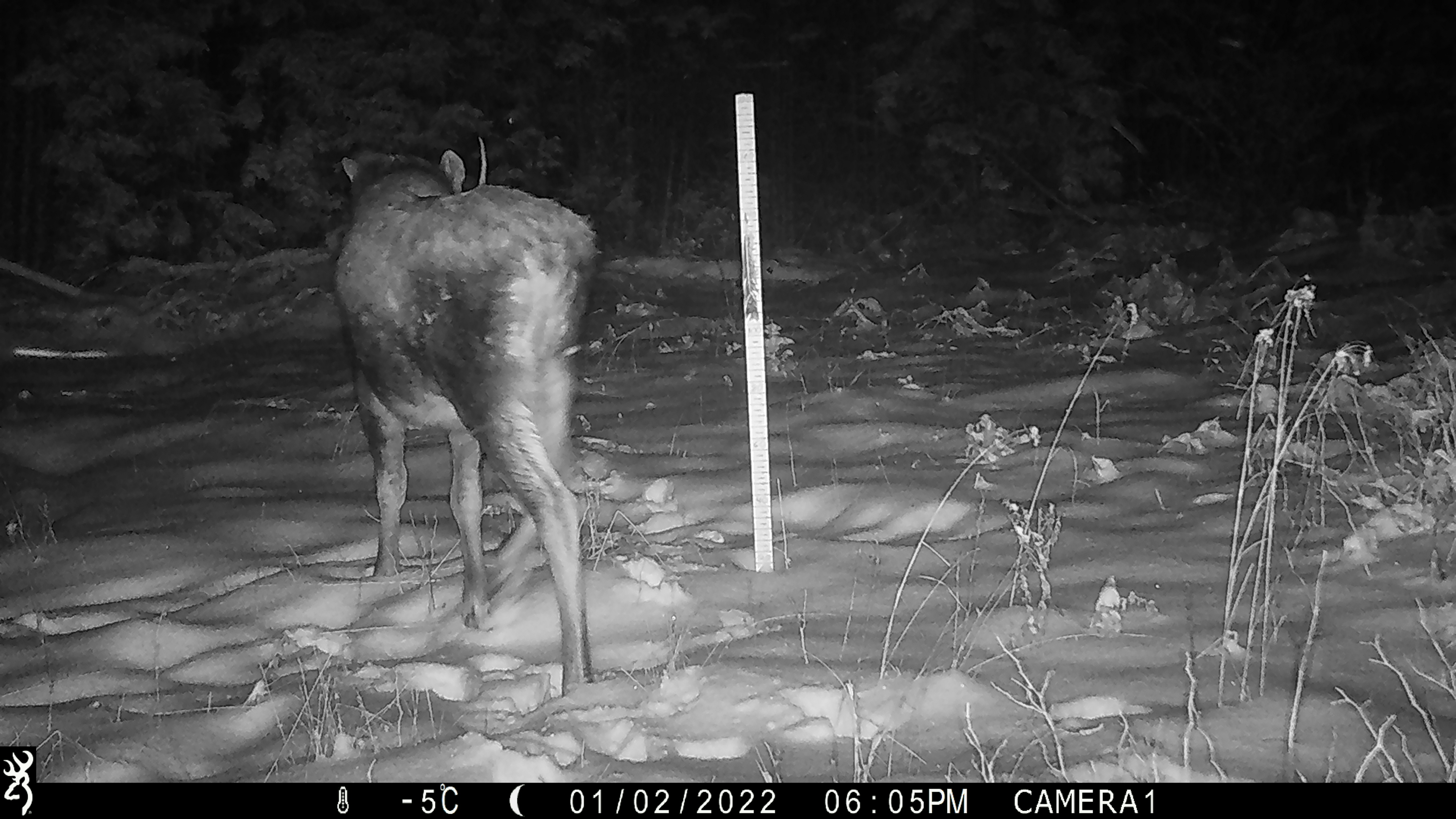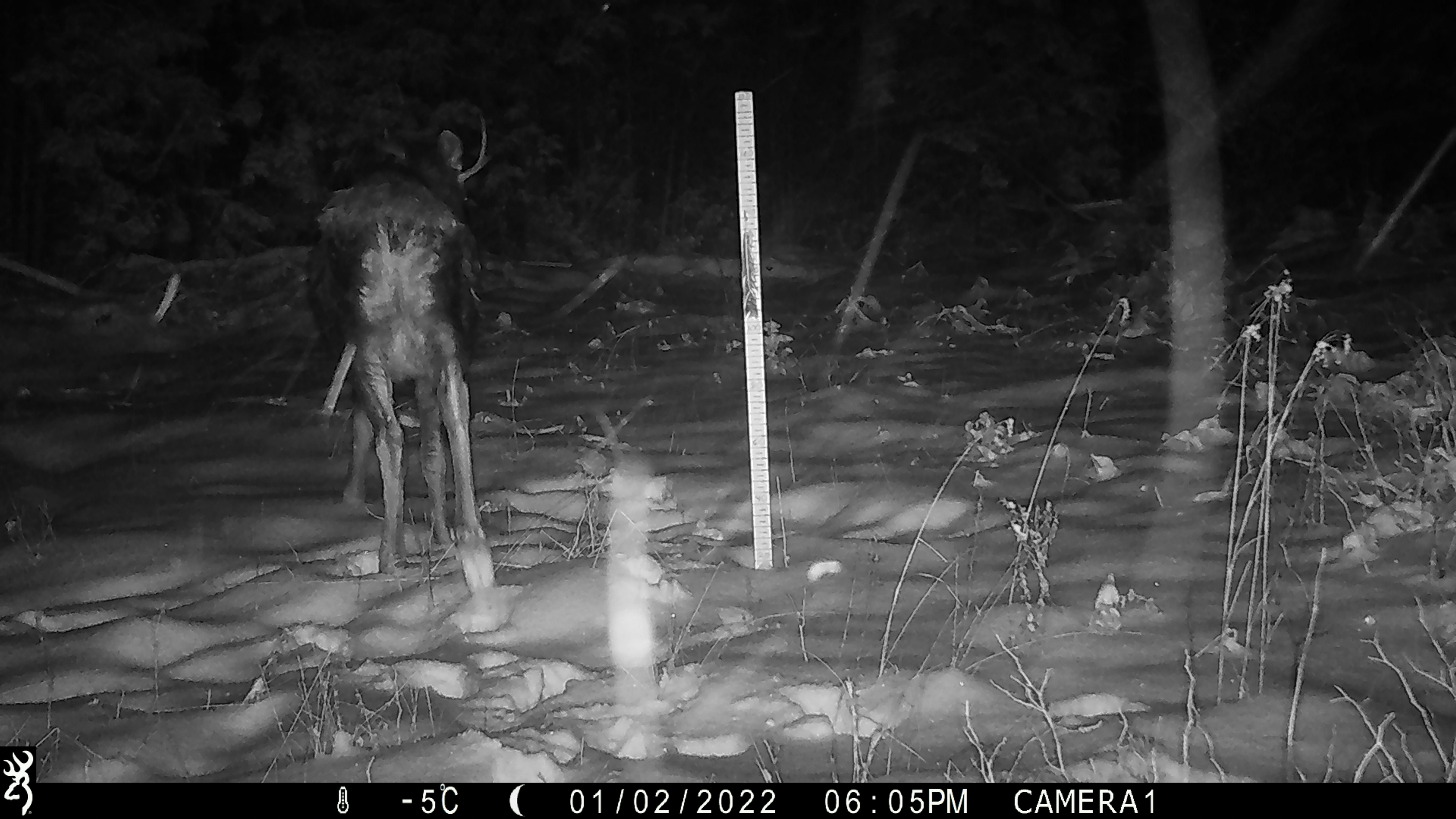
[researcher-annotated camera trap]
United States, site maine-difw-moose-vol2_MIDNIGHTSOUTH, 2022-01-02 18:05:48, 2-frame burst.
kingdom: Animalia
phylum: Chordata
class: Mammalia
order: Artiodactyla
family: Cervidae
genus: Alces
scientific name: Alces alces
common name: moose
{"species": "moose (Alces alces)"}